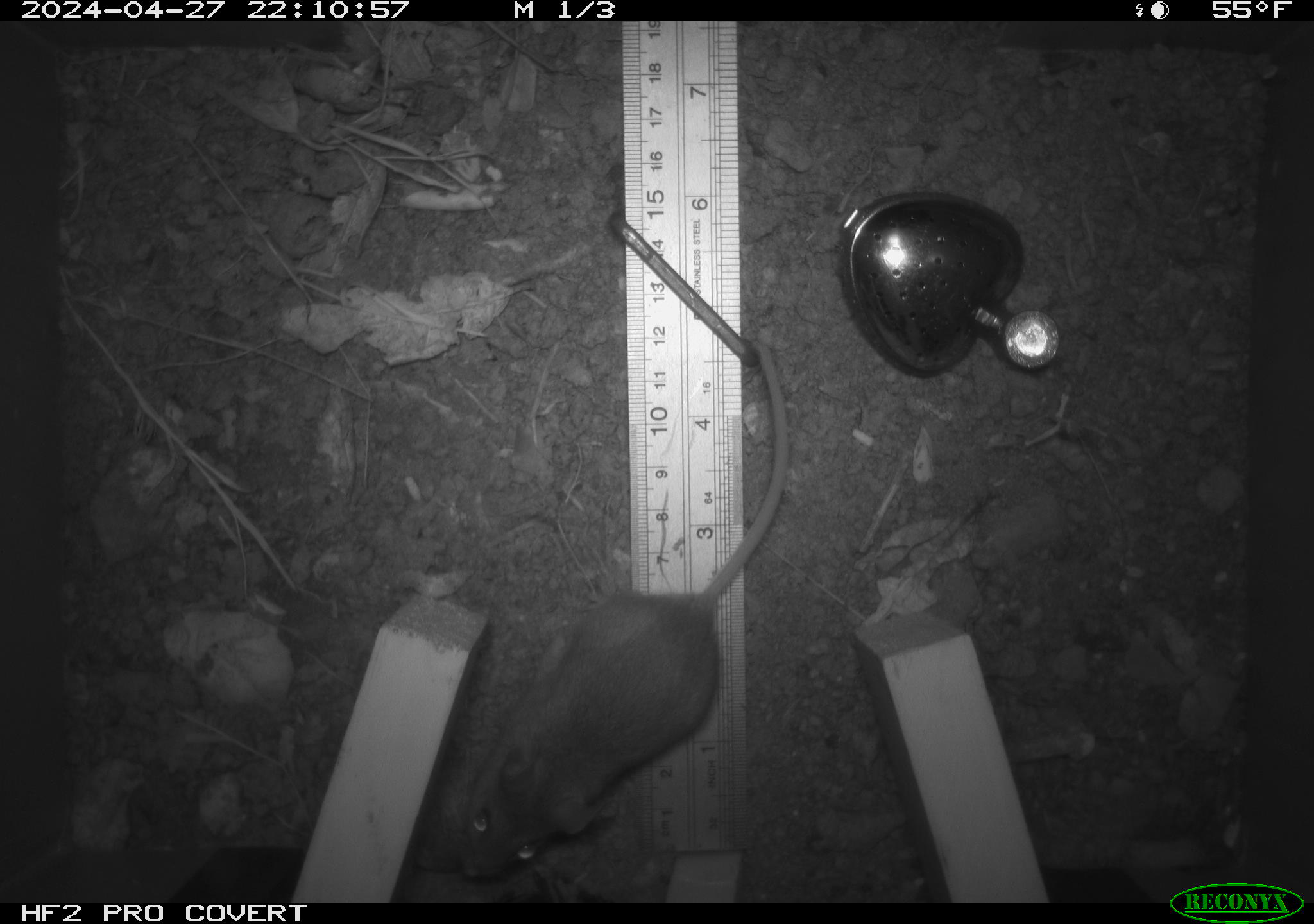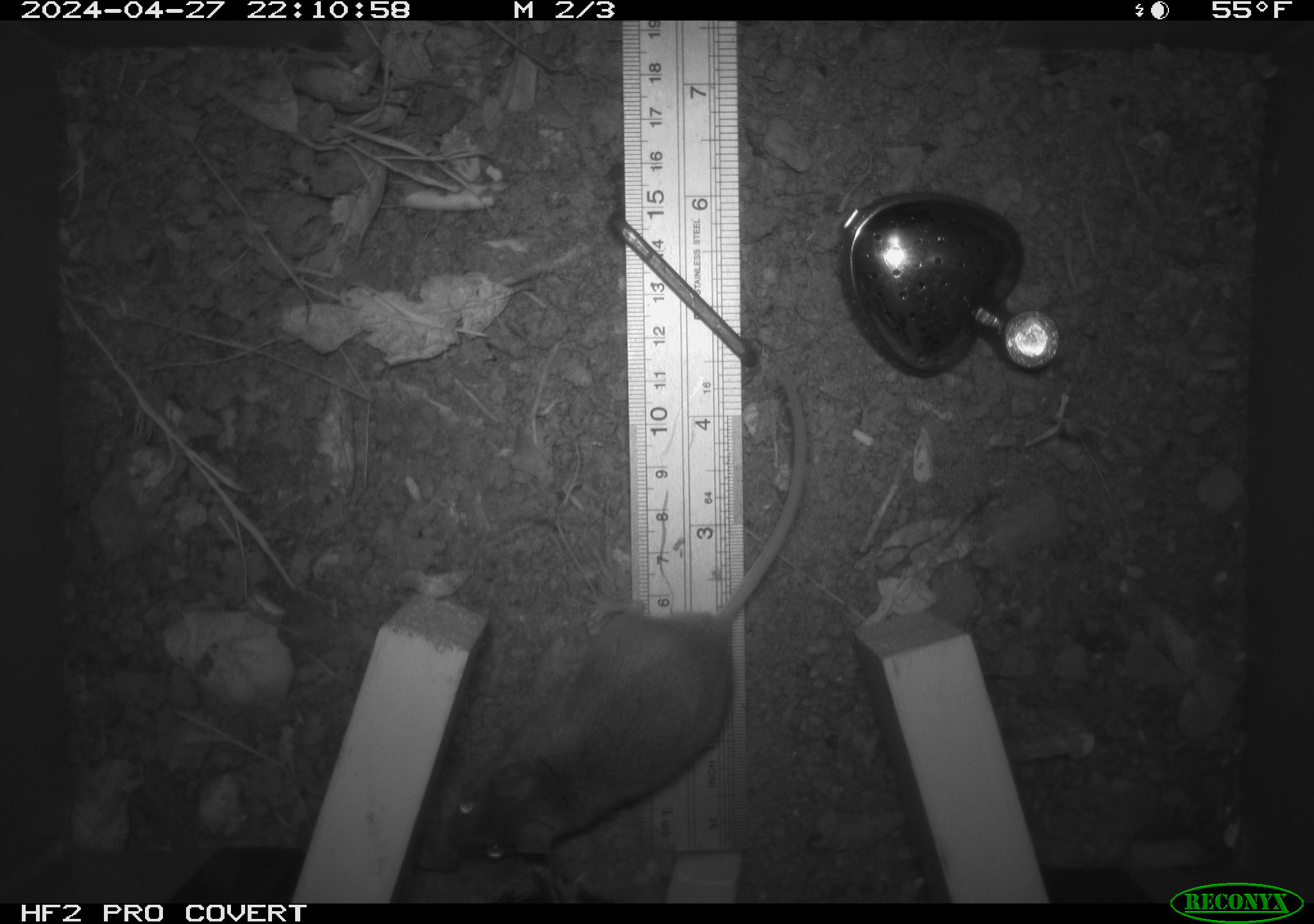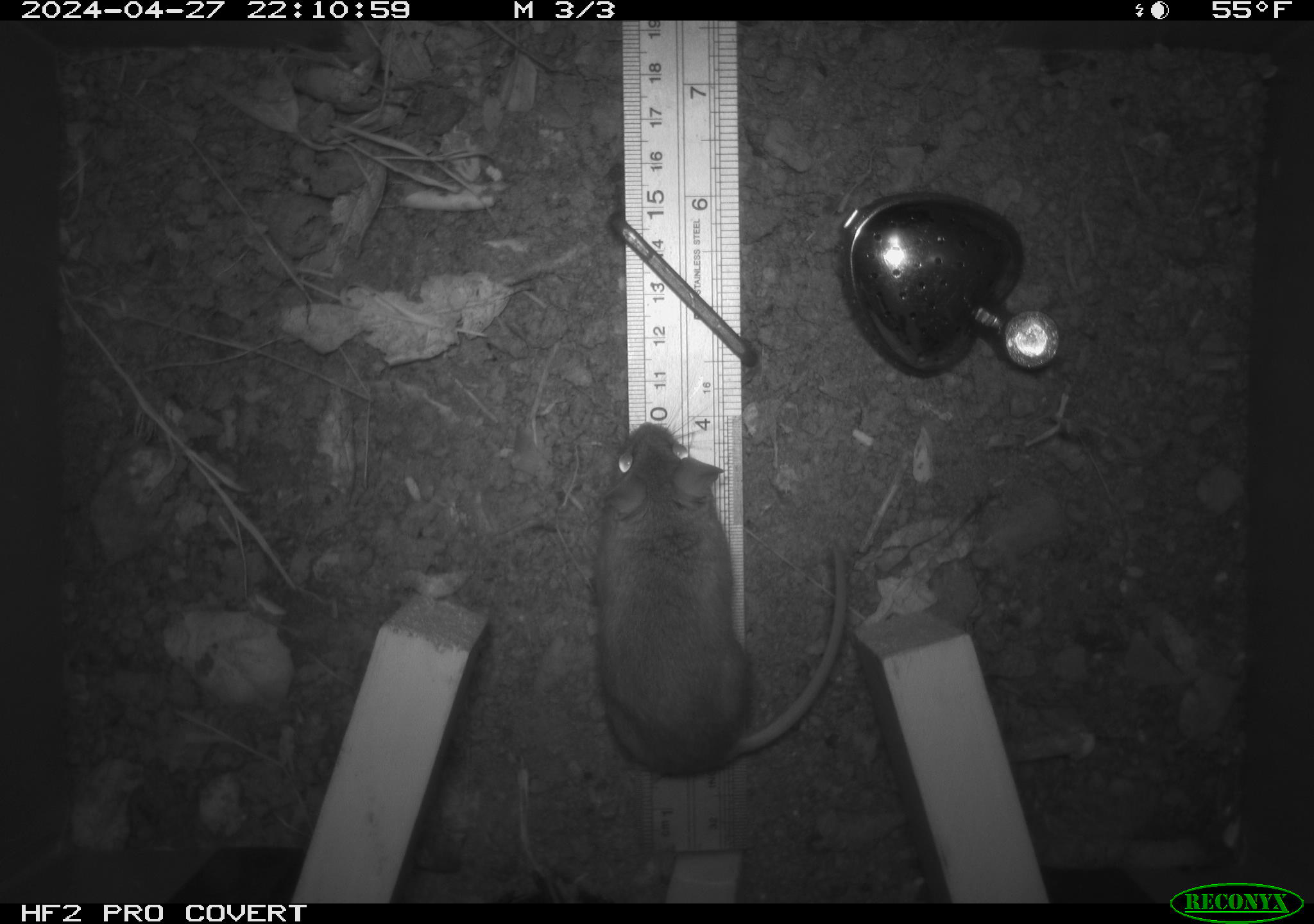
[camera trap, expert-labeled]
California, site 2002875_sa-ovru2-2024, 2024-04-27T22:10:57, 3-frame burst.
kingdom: Animalia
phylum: Chordata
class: Mammalia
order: Rodentia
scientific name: Rodentia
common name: rodent